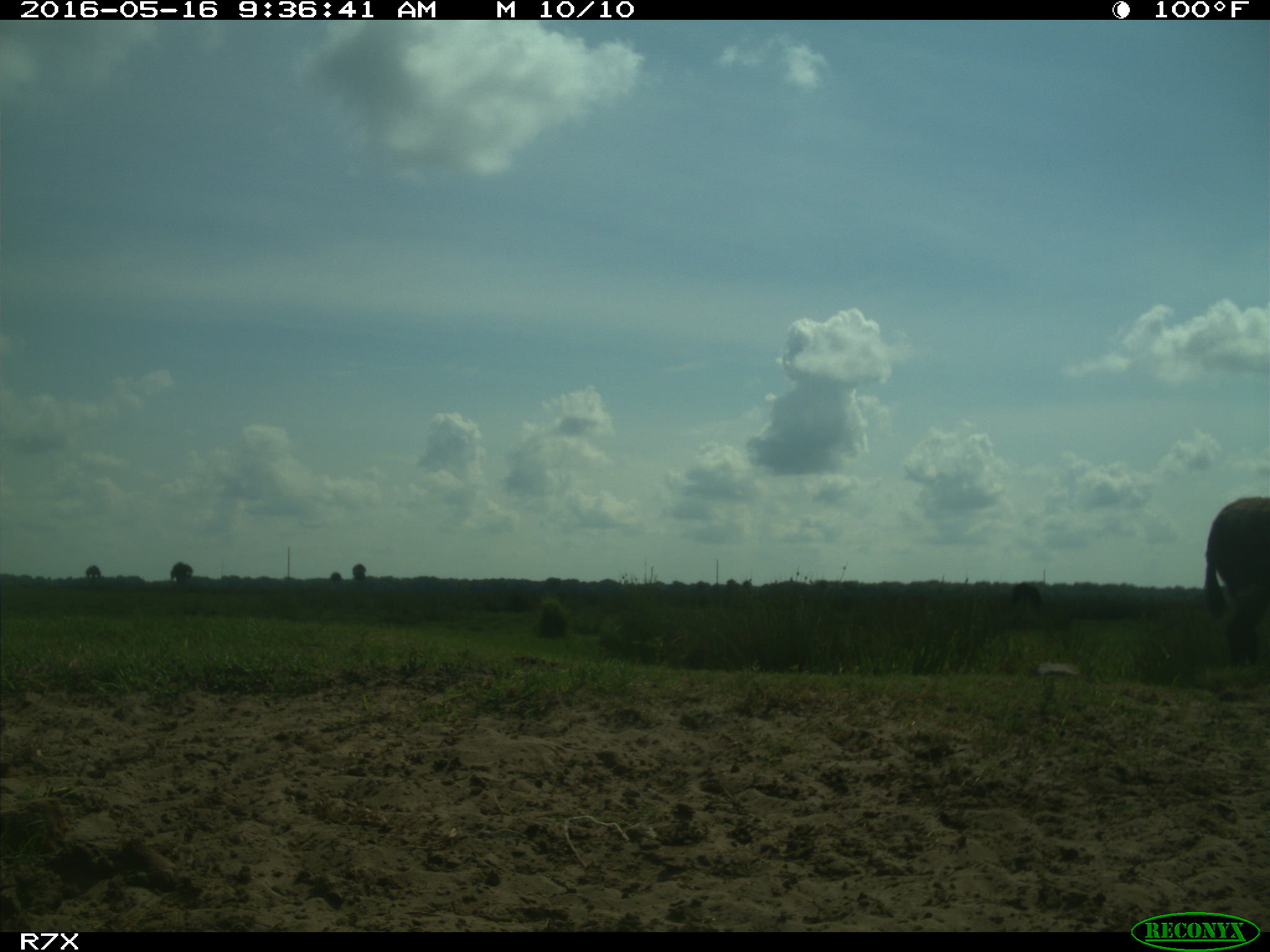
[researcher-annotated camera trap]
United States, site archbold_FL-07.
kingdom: Animalia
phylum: Chordata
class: Mammalia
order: Artiodactyla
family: Bovidae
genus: Bos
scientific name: Bos taurus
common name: domestic cow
Bos taurus (domestic cow).